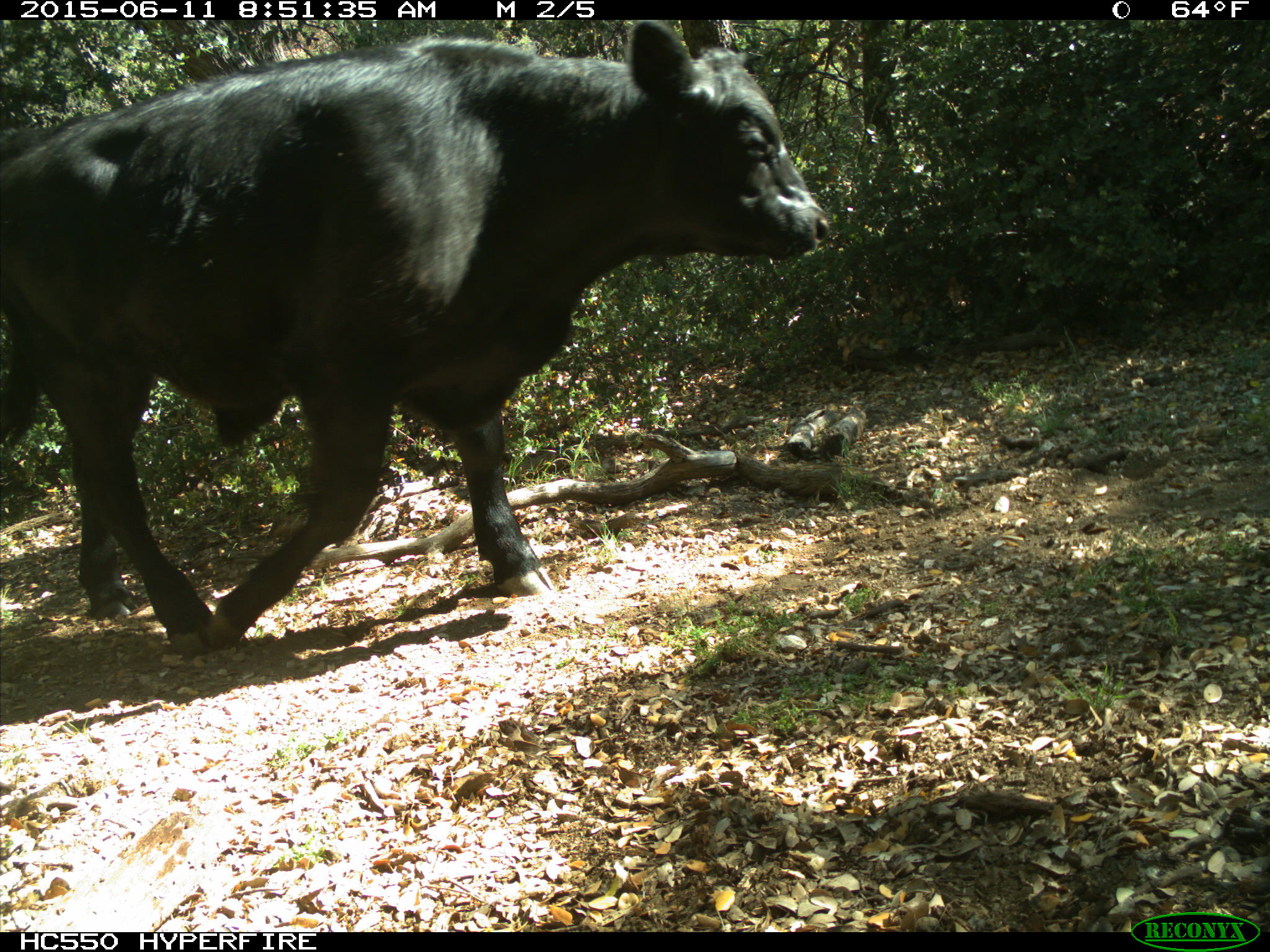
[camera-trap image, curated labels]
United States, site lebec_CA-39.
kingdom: Animalia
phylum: Chordata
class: Mammalia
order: Artiodactyla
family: Bovidae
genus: Bos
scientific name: Bos taurus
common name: domestic cow